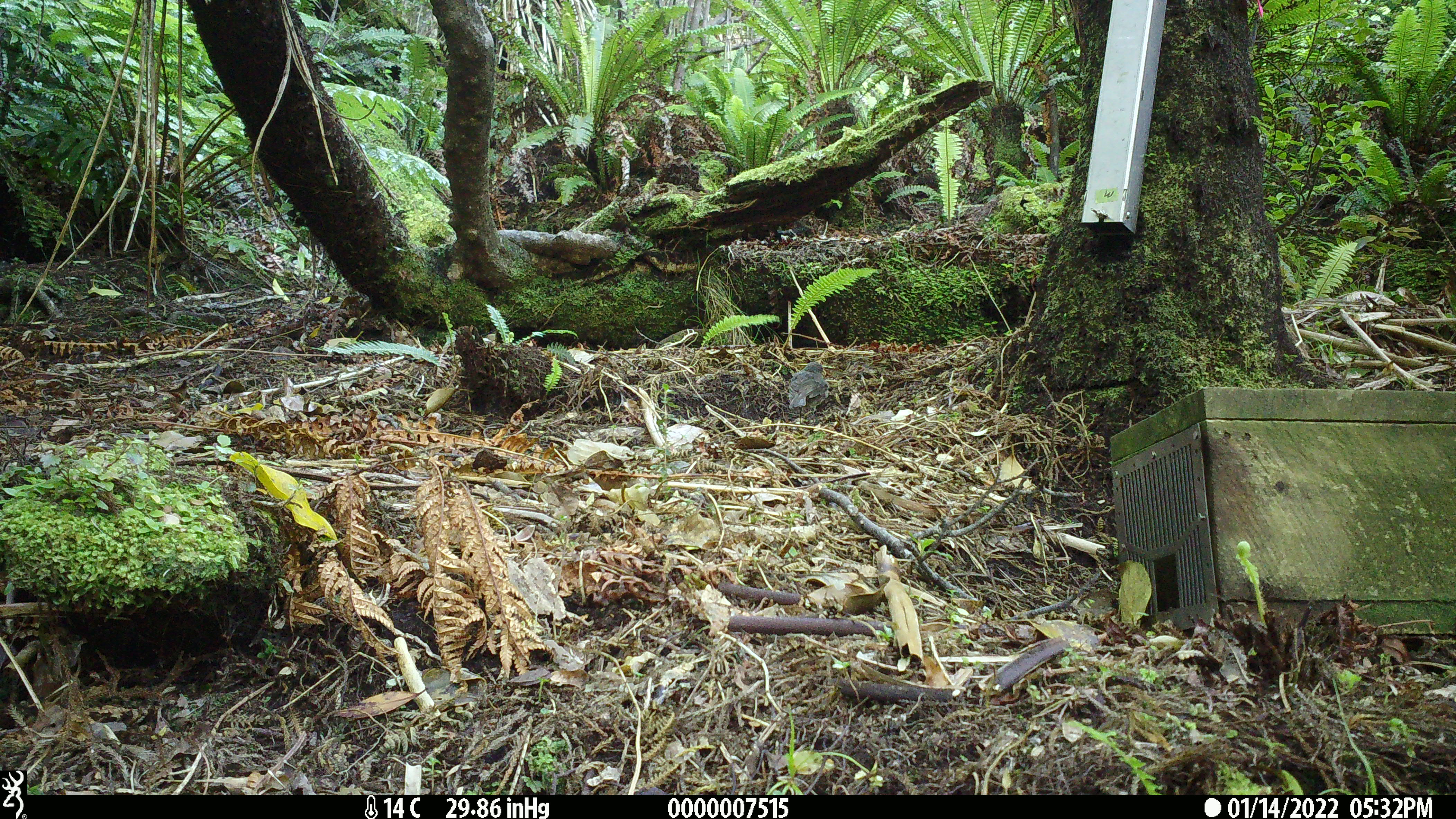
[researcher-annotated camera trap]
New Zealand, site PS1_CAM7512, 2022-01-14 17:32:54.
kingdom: Animalia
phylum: Chordata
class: Aves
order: Passeriformes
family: Petroicidae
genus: Petroica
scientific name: Petroica australis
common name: new zealand robin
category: robin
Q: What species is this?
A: Robin (new zealand robin) (Petroica australis).